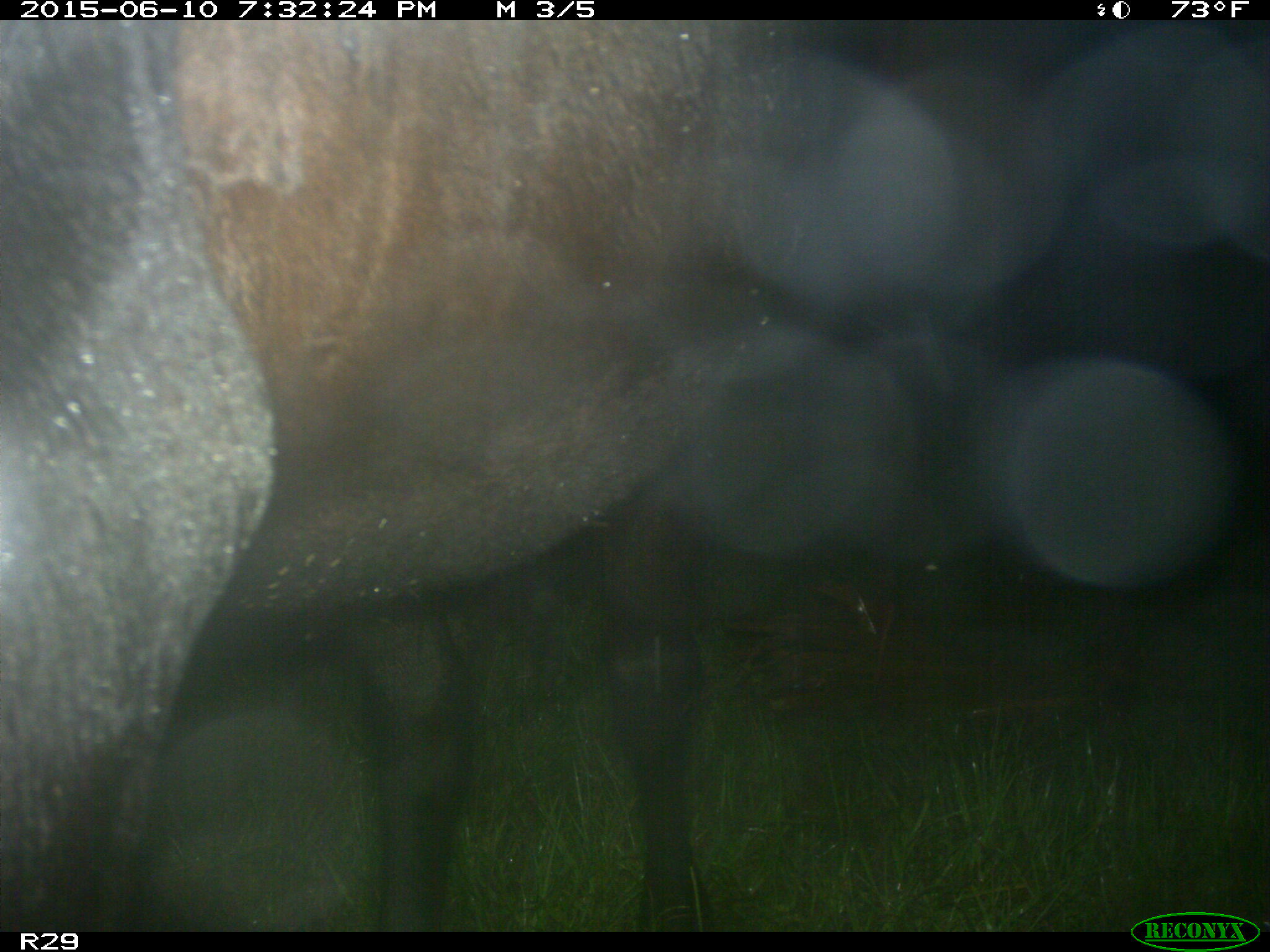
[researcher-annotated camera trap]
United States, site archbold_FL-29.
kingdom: Animalia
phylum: Chordata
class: Mammalia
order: Artiodactyla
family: Bovidae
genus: Bos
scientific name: Bos taurus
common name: domestic cow